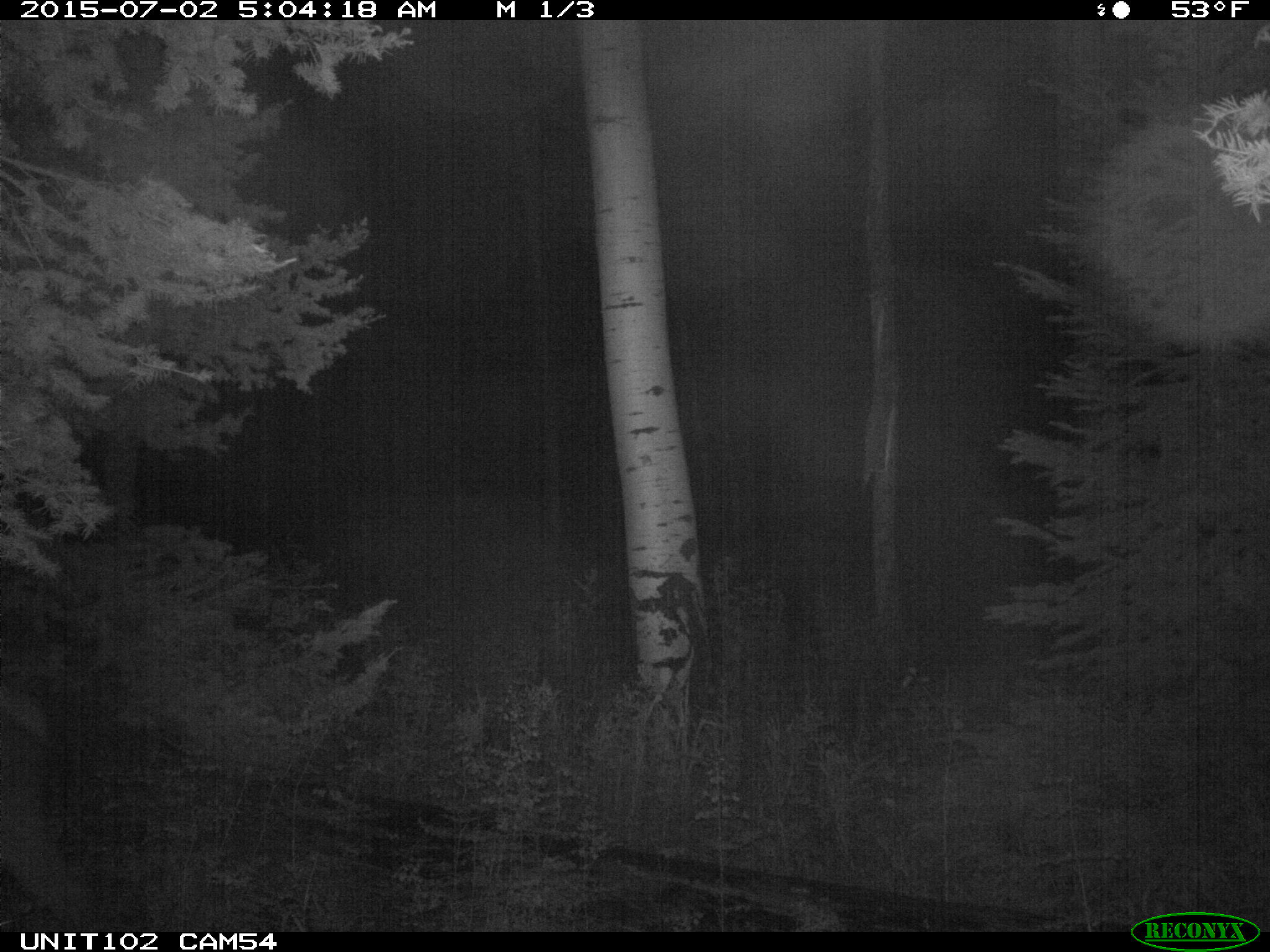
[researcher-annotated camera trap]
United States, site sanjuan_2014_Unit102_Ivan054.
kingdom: Animalia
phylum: Chordata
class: Mammalia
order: Artiodactyla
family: Cervidae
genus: Cervus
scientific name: Cervus elaphus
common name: red deer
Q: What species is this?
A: Cervus elaphus (red deer).